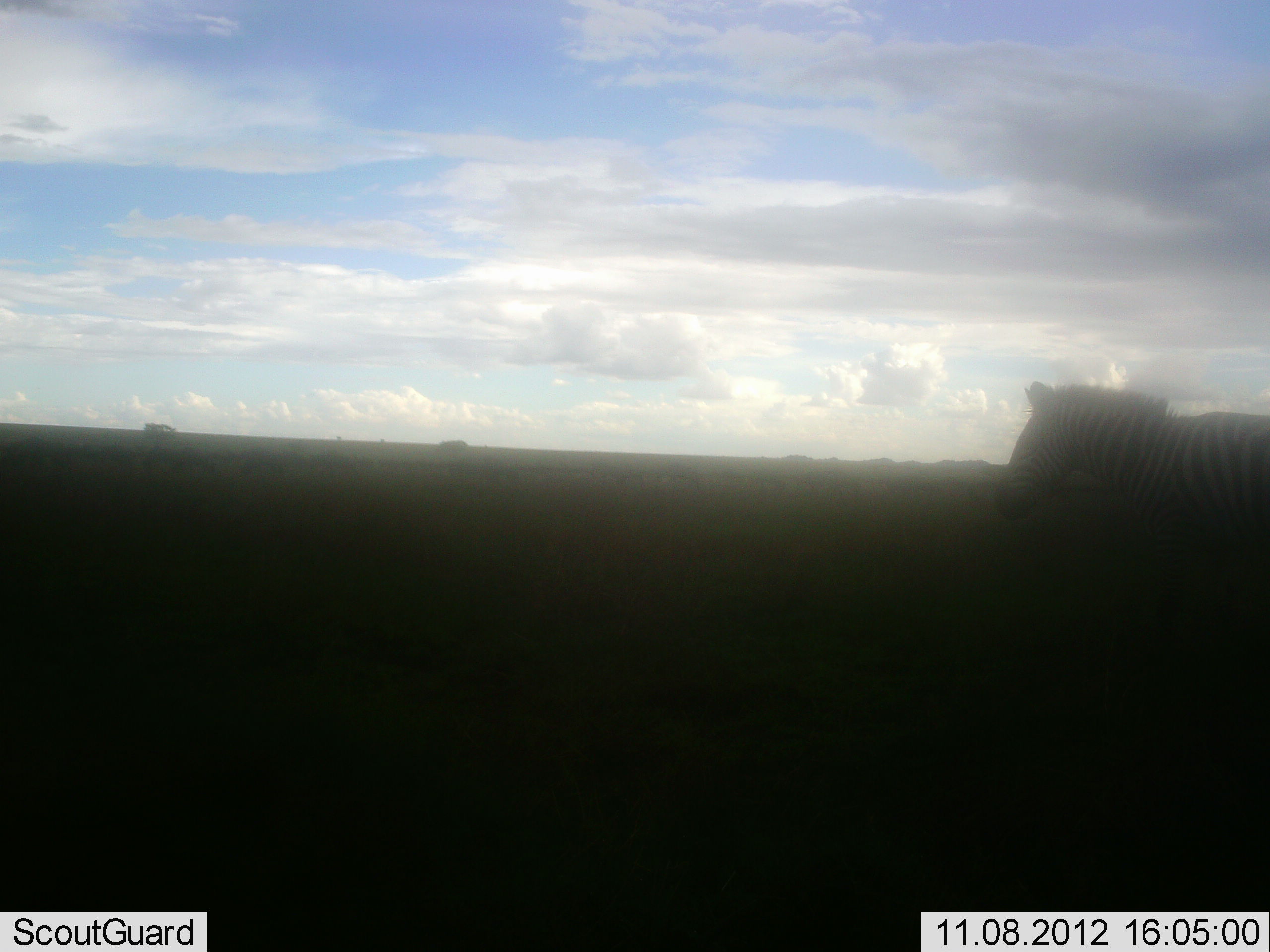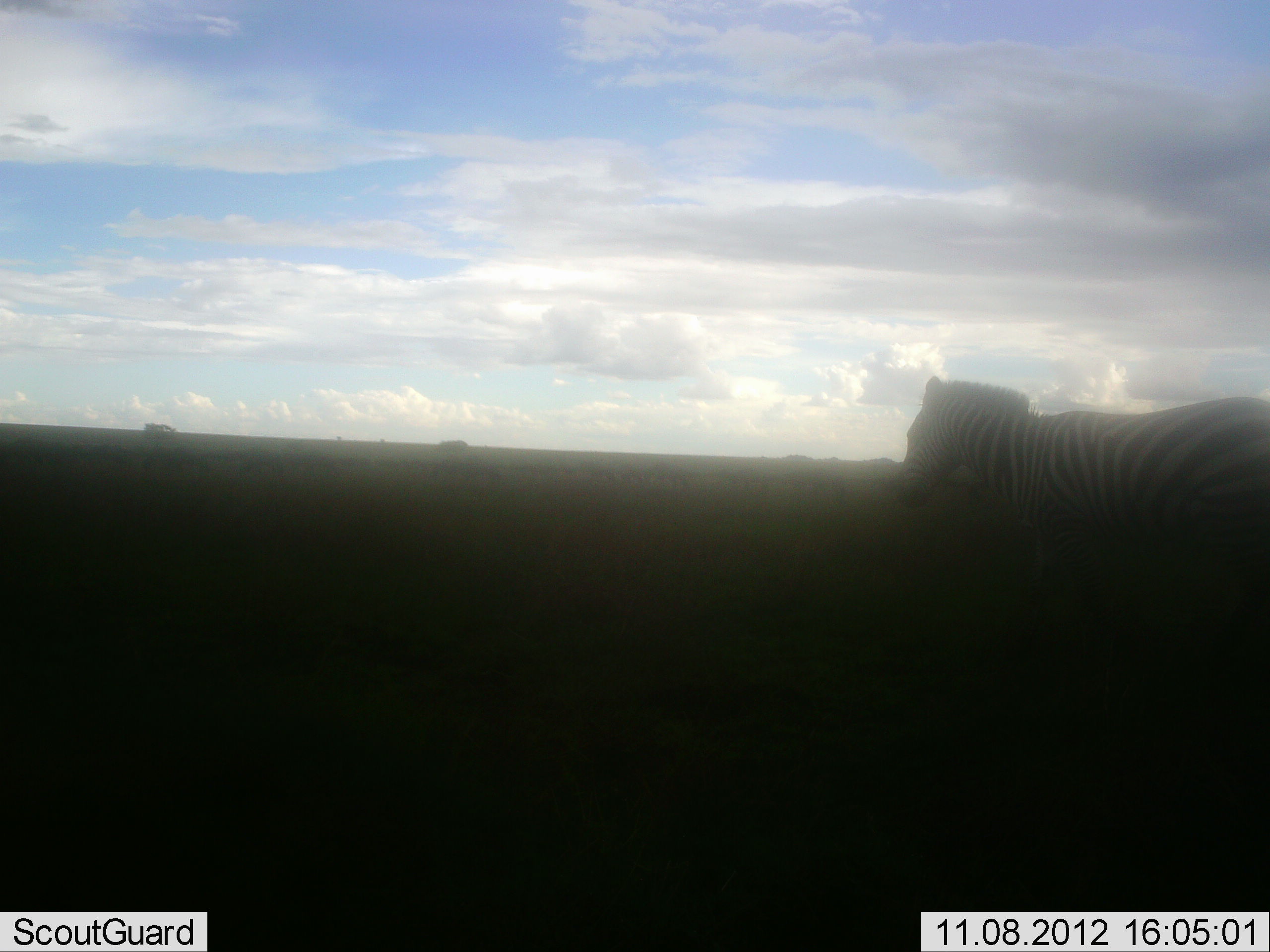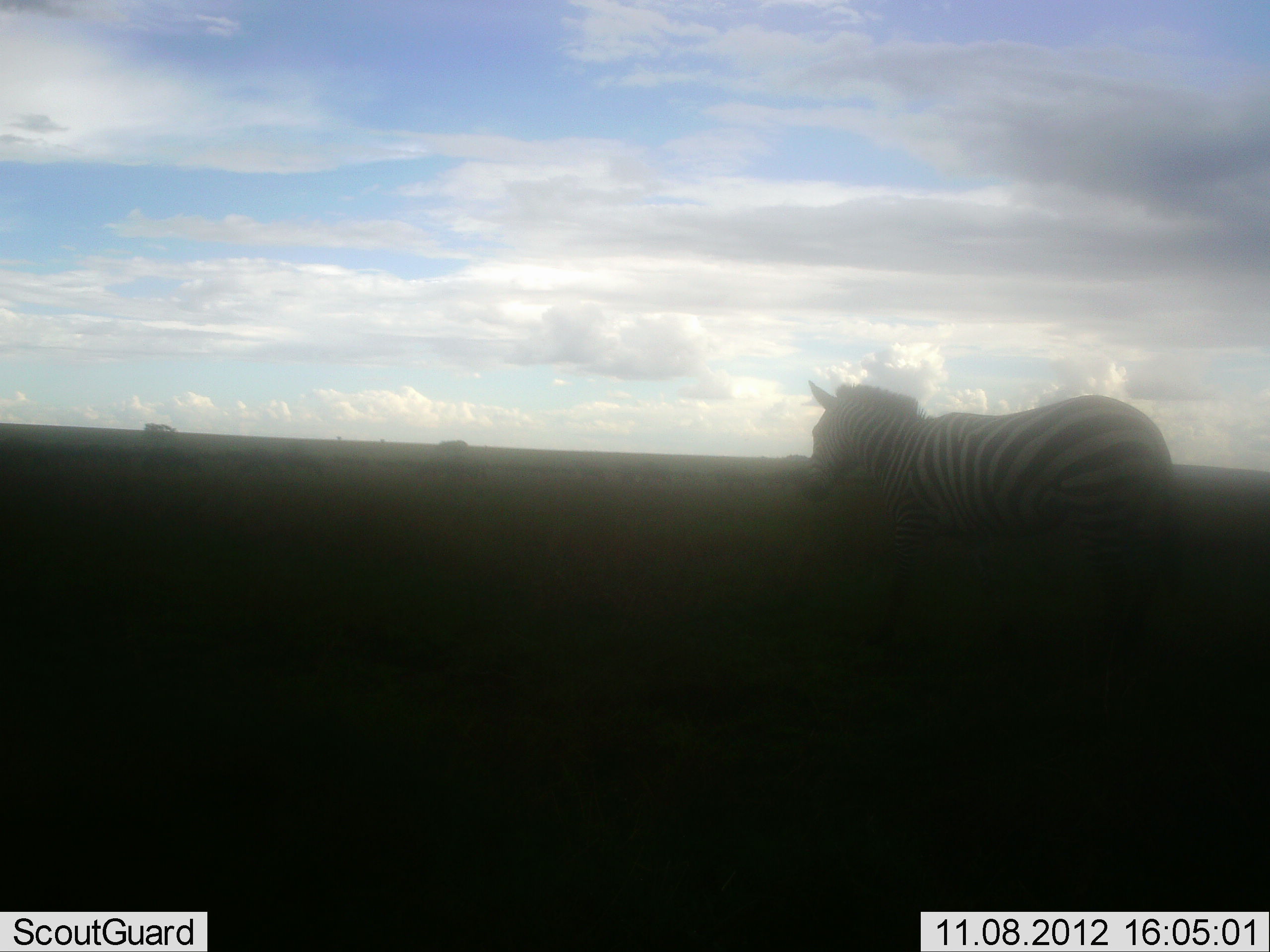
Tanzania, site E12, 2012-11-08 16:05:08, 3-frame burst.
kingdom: Animalia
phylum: Chordata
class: Mammalia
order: Perissodactyla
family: Equidae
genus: Equus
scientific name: Equus quagga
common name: plains zebra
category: zebra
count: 1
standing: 20%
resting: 0%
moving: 90%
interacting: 0%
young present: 0%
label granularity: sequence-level